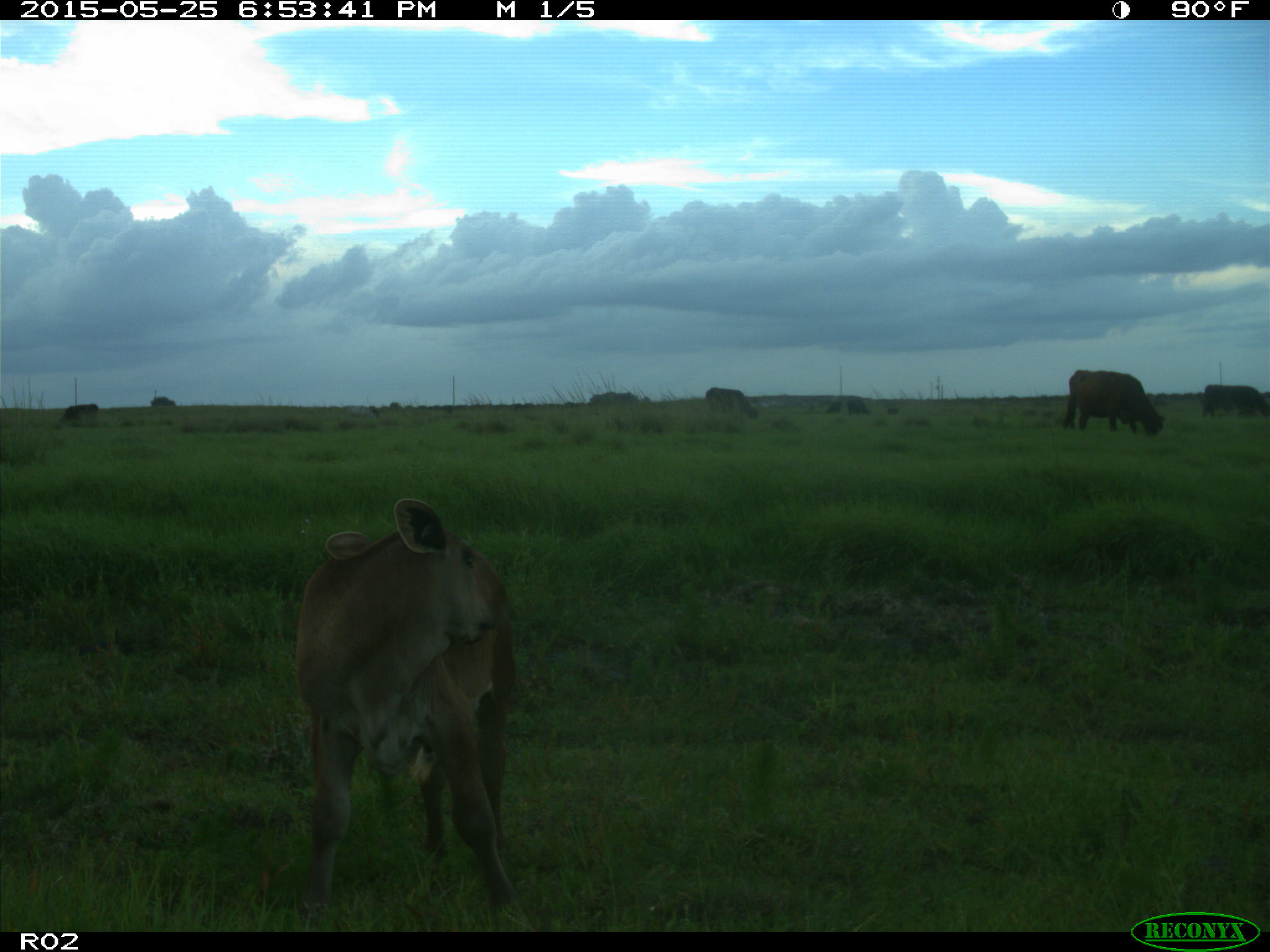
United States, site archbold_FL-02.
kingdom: Animalia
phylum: Chordata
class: Mammalia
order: Artiodactyla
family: Bovidae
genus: Bos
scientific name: Bos taurus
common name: domestic cow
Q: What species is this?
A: Bos taurus (domestic cow).